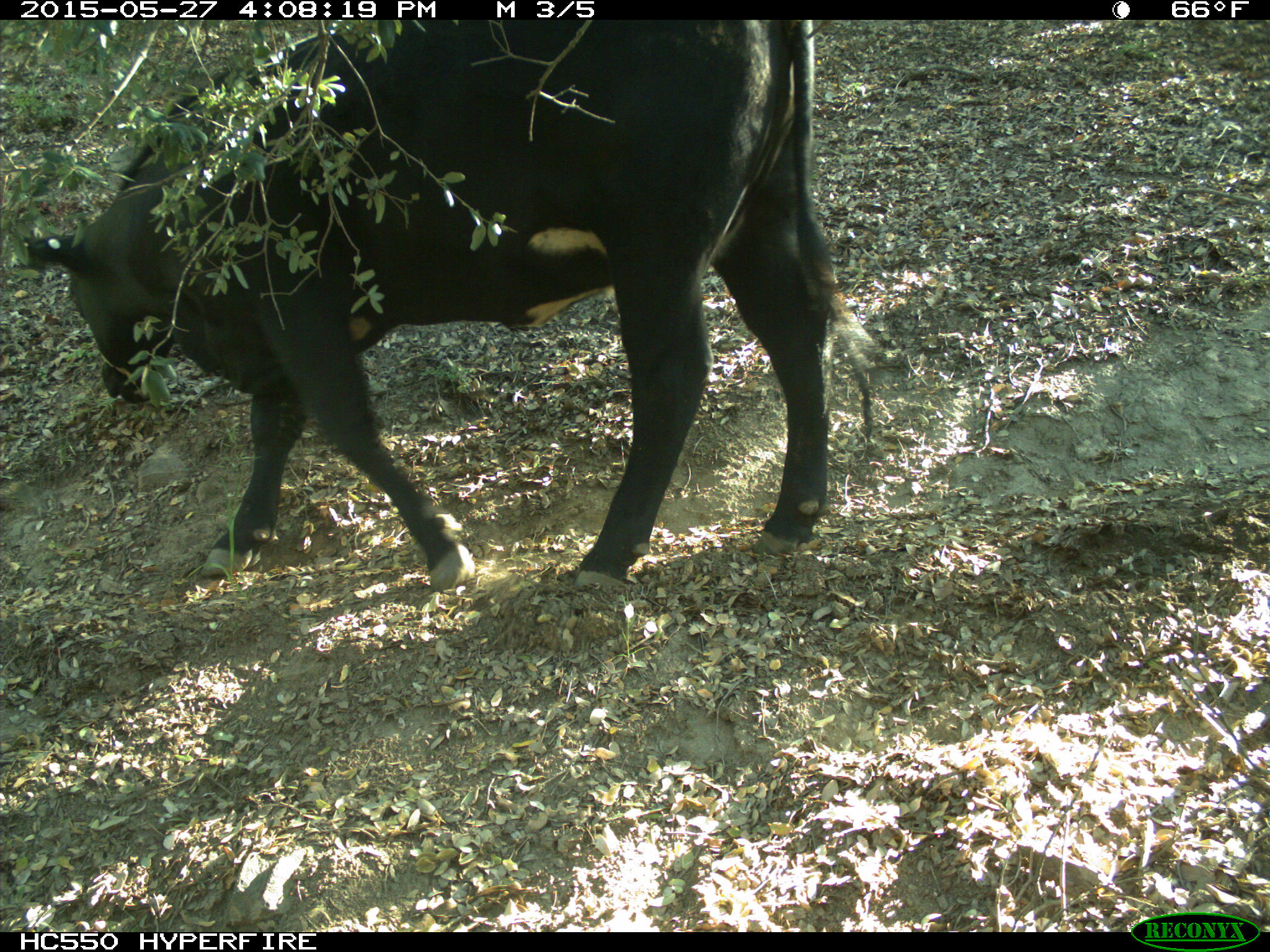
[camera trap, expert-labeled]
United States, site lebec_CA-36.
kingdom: Animalia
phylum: Chordata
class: Mammalia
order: Artiodactyla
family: Bovidae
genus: Bos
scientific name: Bos taurus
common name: domestic cow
Bos taurus (domestic cow).